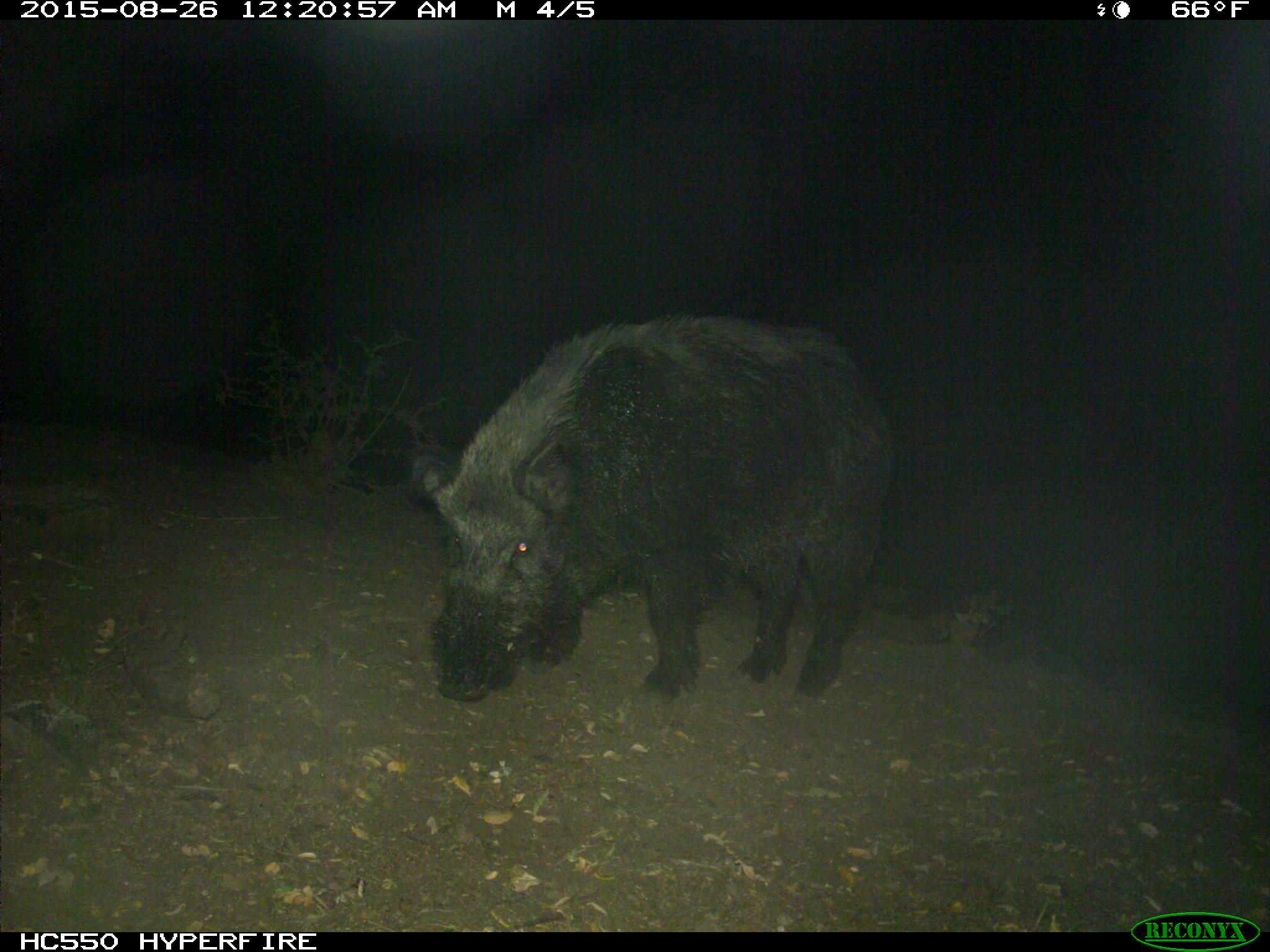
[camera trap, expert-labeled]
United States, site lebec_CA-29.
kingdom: Animalia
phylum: Chordata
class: Mammalia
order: Artiodactyla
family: Suidae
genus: Sus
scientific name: Sus scrofa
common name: wild boar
Sus scrofa (wild boar).